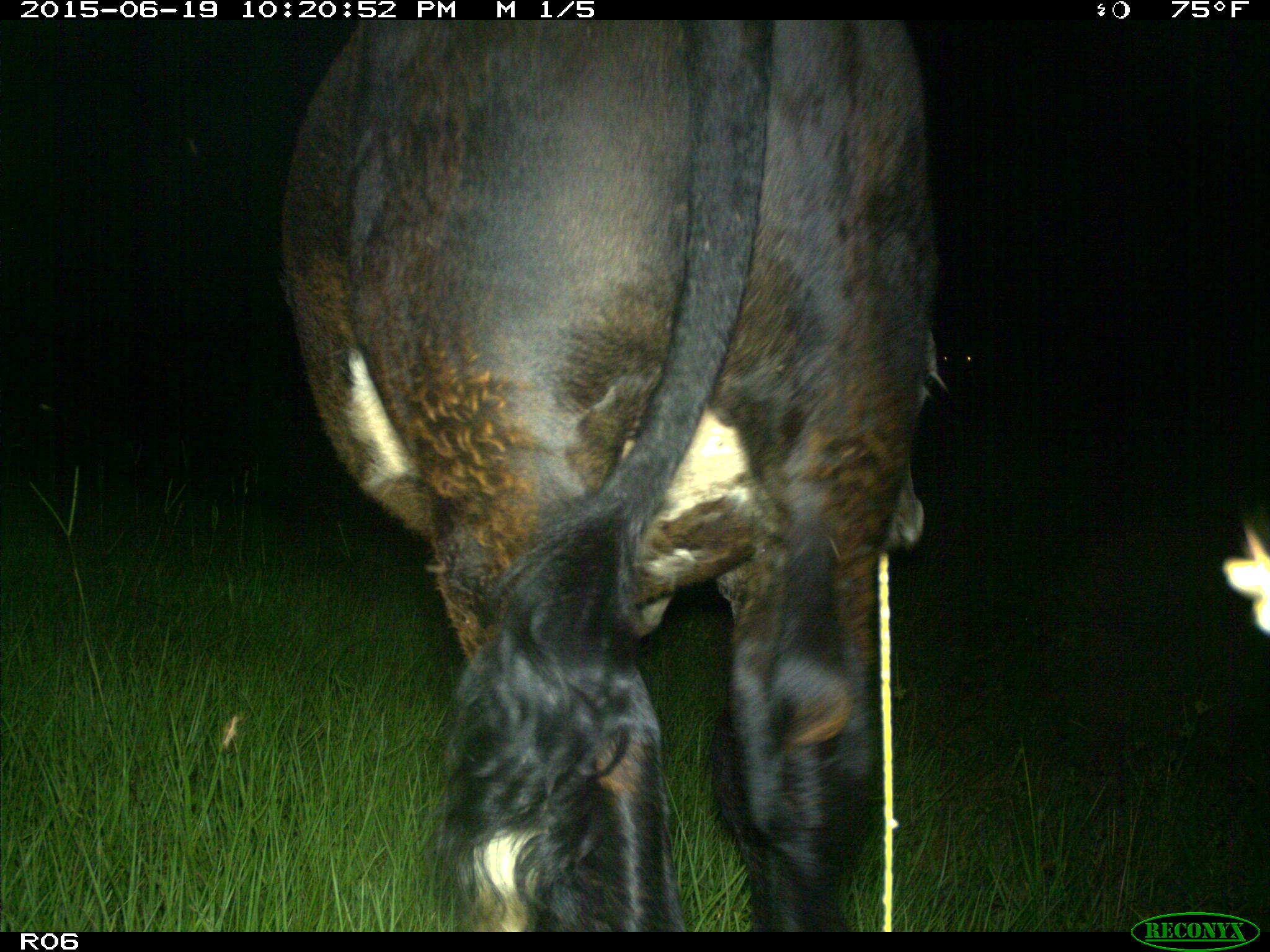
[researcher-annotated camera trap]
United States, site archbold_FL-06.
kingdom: Animalia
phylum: Chordata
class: Mammalia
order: Artiodactyla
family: Bovidae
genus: Bos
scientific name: Bos taurus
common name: domestic cow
Bos taurus (domestic cow).